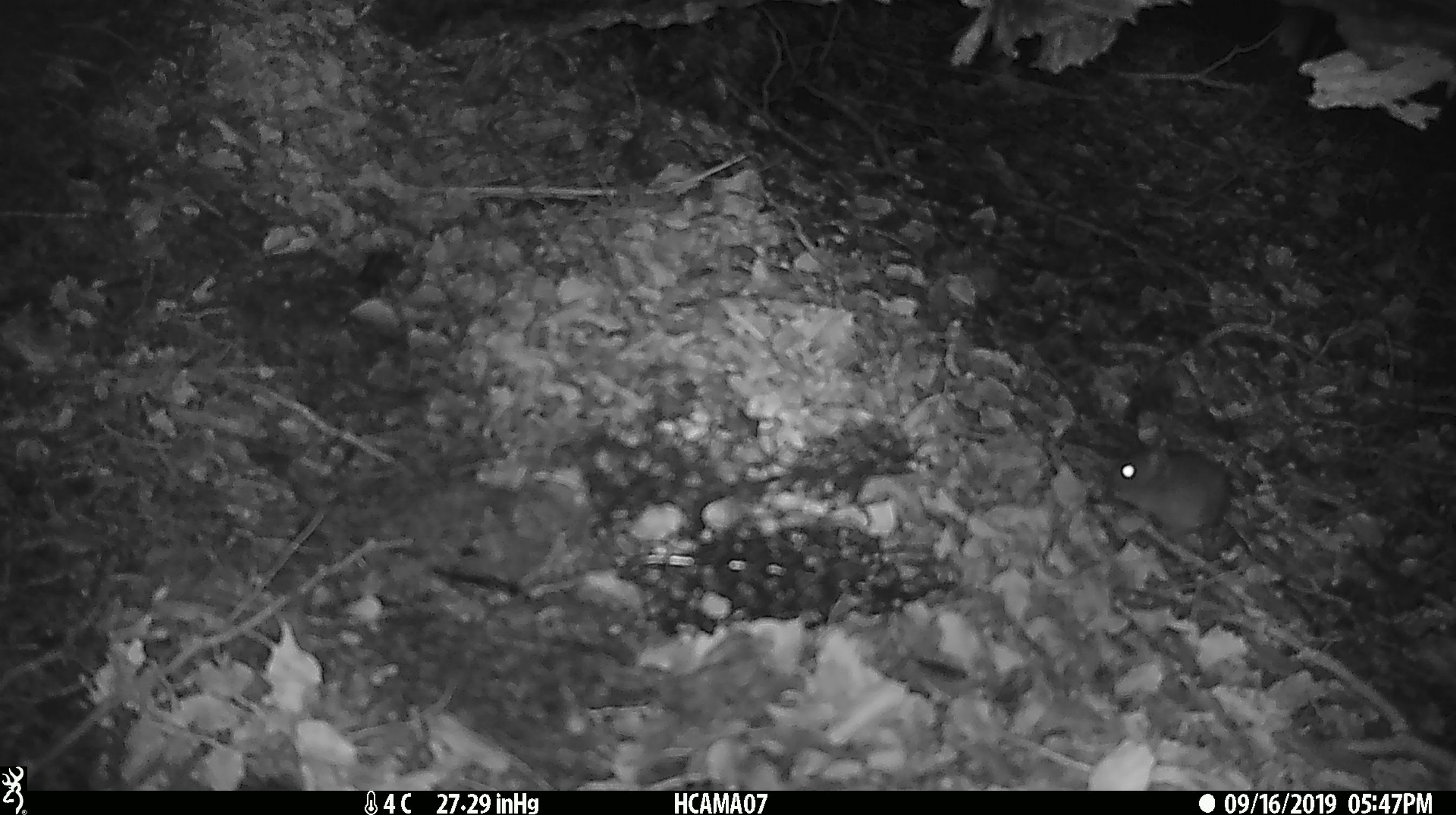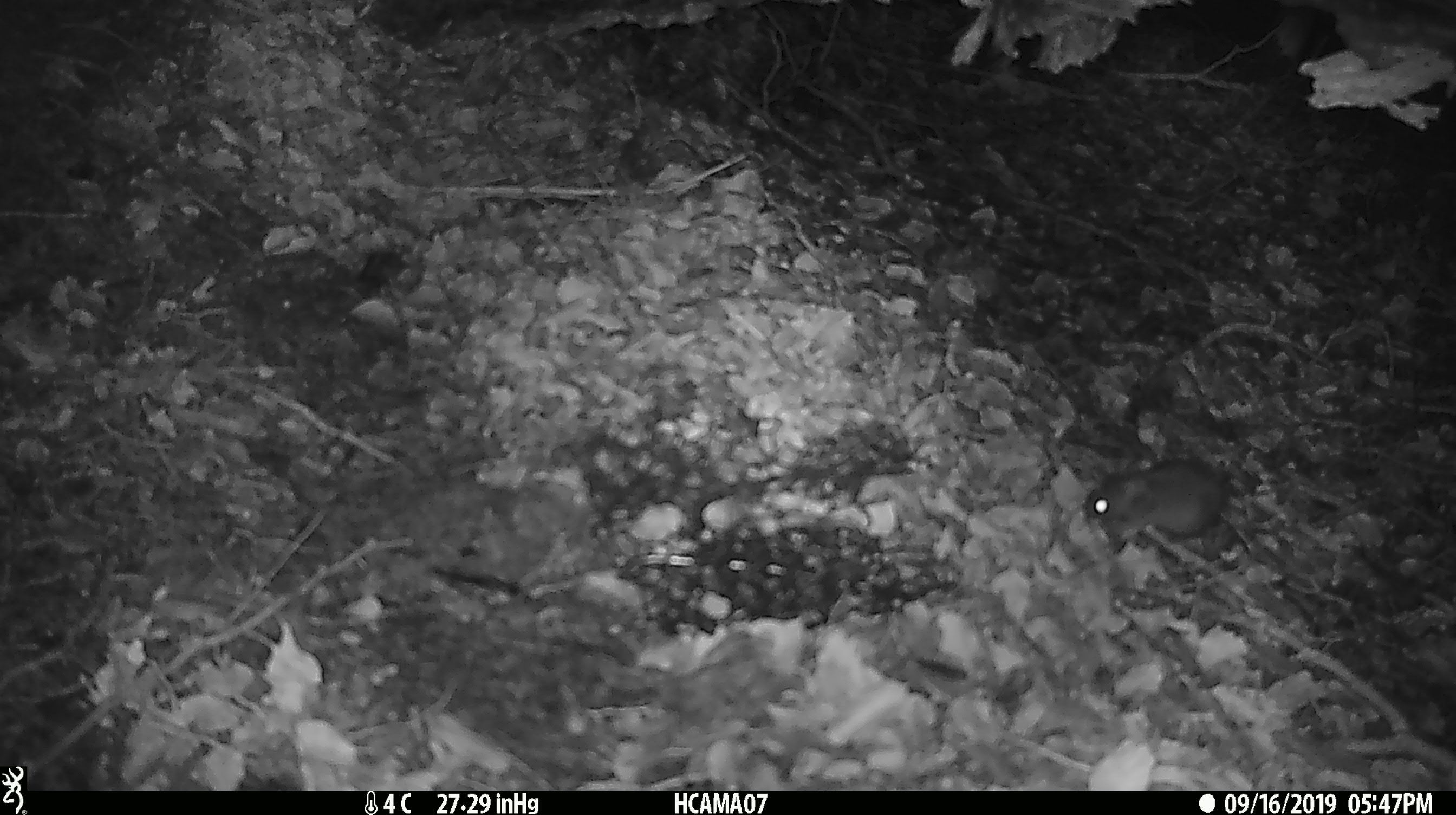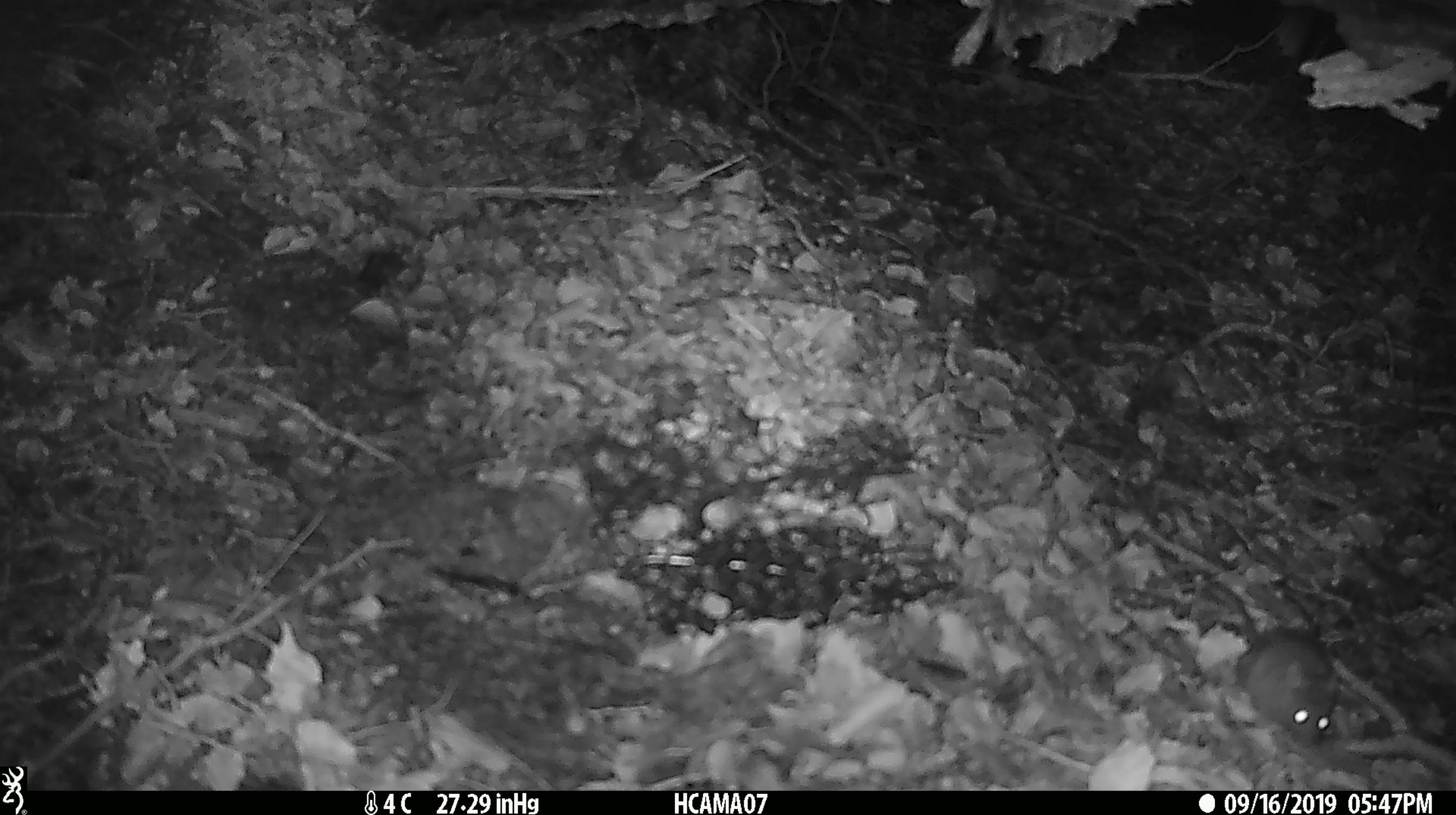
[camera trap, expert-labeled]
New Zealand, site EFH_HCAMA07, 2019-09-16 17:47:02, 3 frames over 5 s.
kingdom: Animalia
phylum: Chordata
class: Mammalia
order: Rodentia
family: Muridae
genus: Mus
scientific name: Mus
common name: mouse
Mouse (Mus).